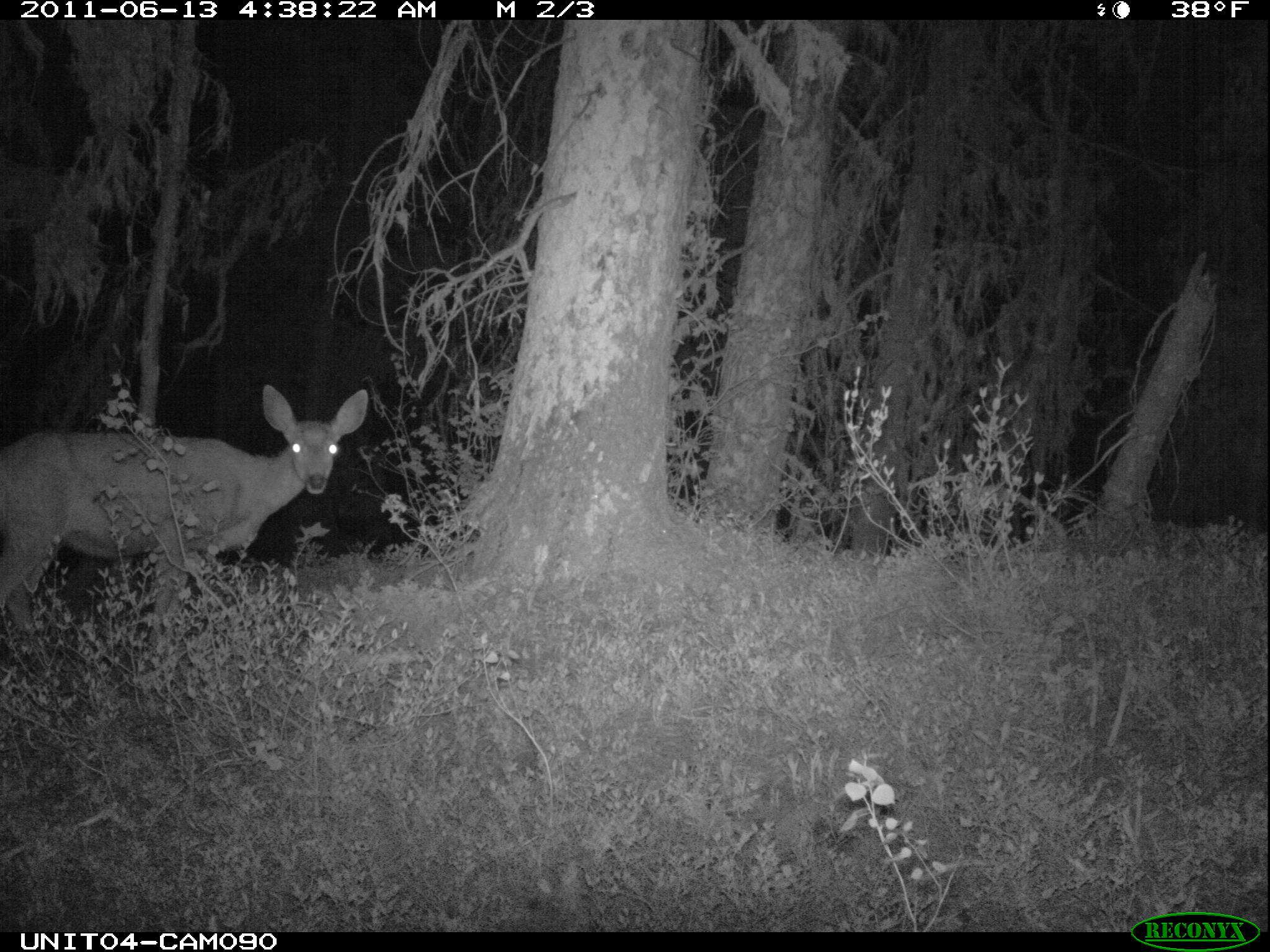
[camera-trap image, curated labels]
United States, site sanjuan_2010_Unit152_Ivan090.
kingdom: Animalia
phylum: Chordata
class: Mammalia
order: Artiodactyla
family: Cervidae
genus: Odocoileus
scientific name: Odocoileus hemionus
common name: mule deer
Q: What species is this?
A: Odocoileus hemionus (mule deer).